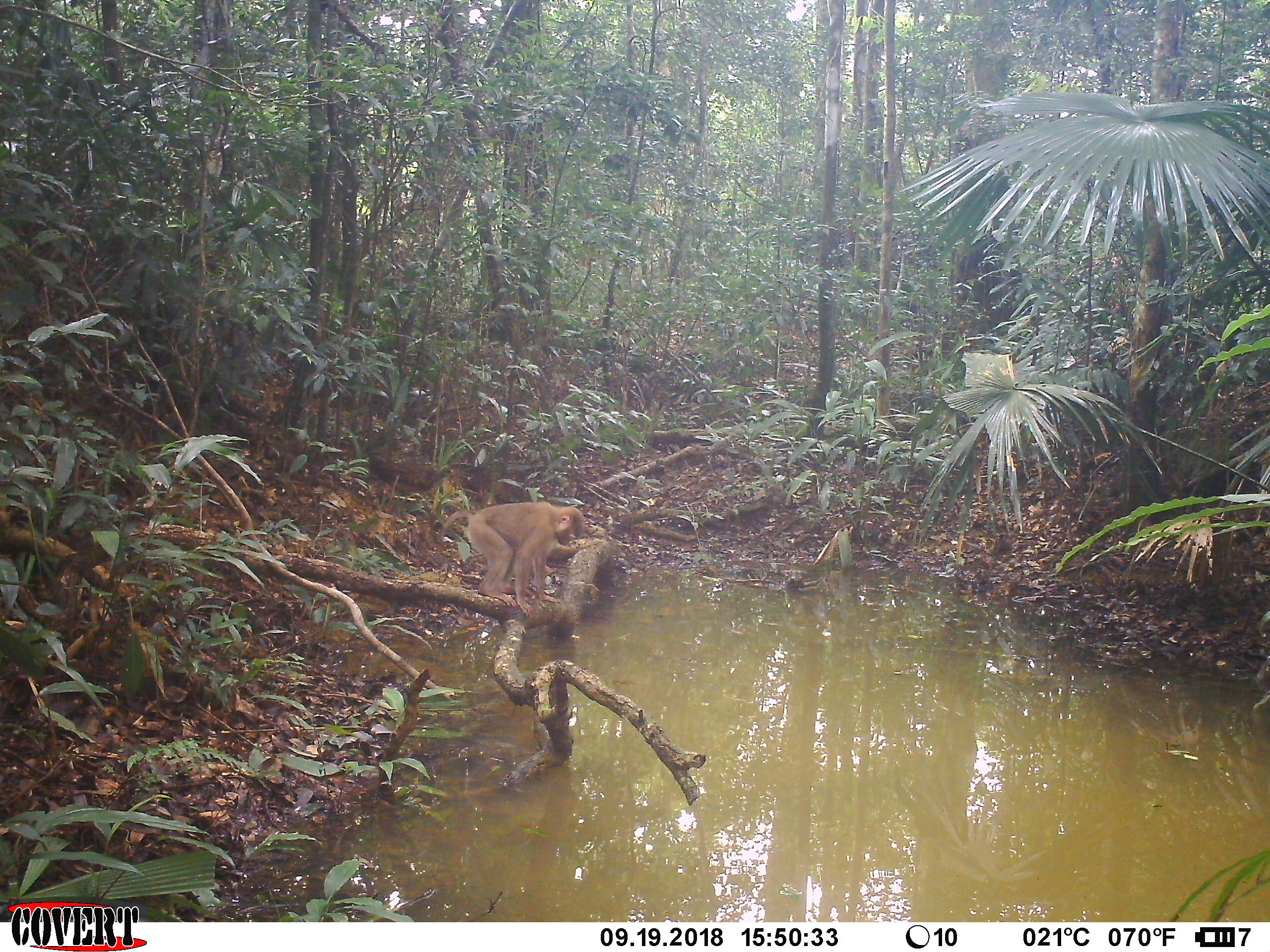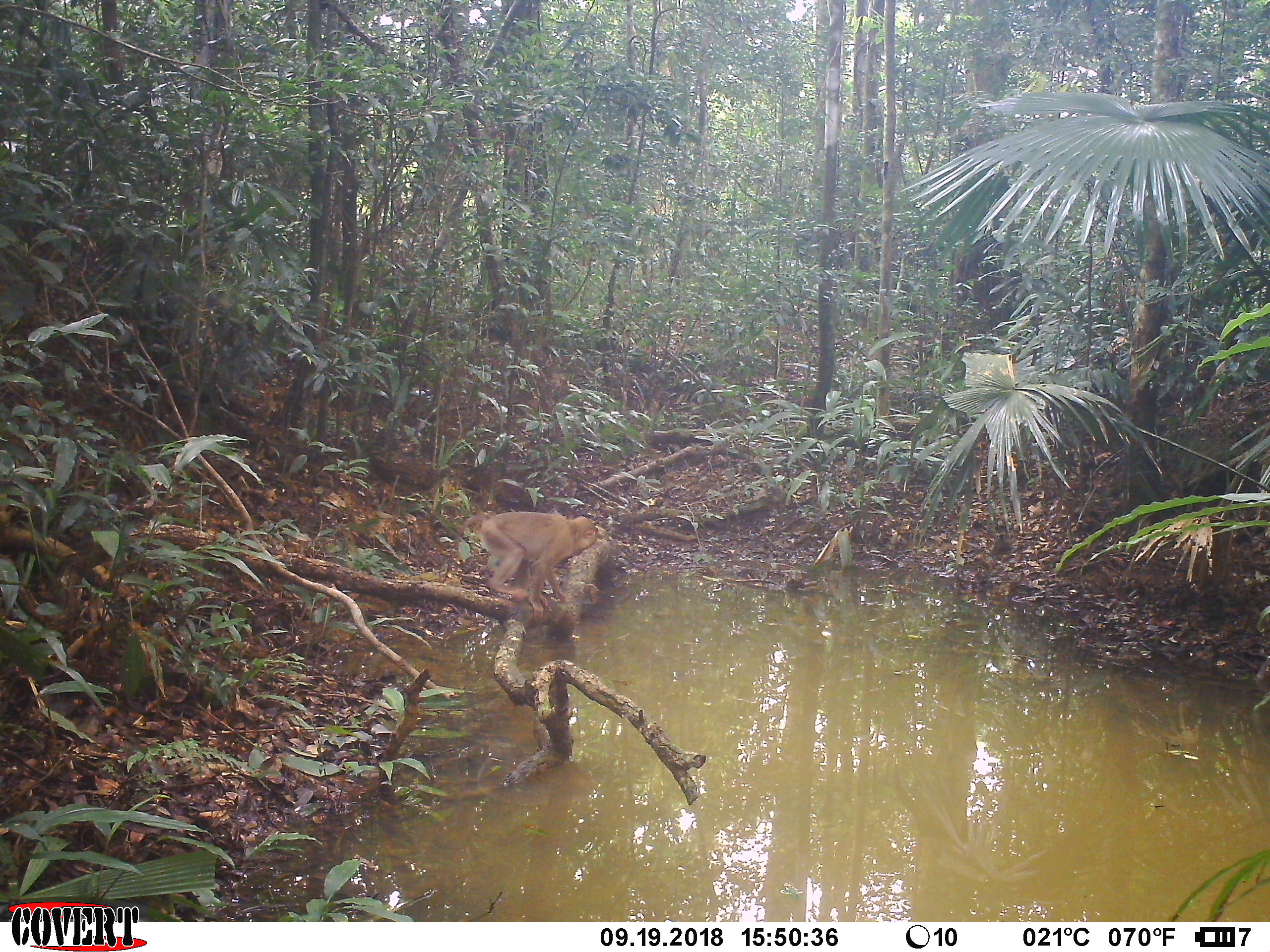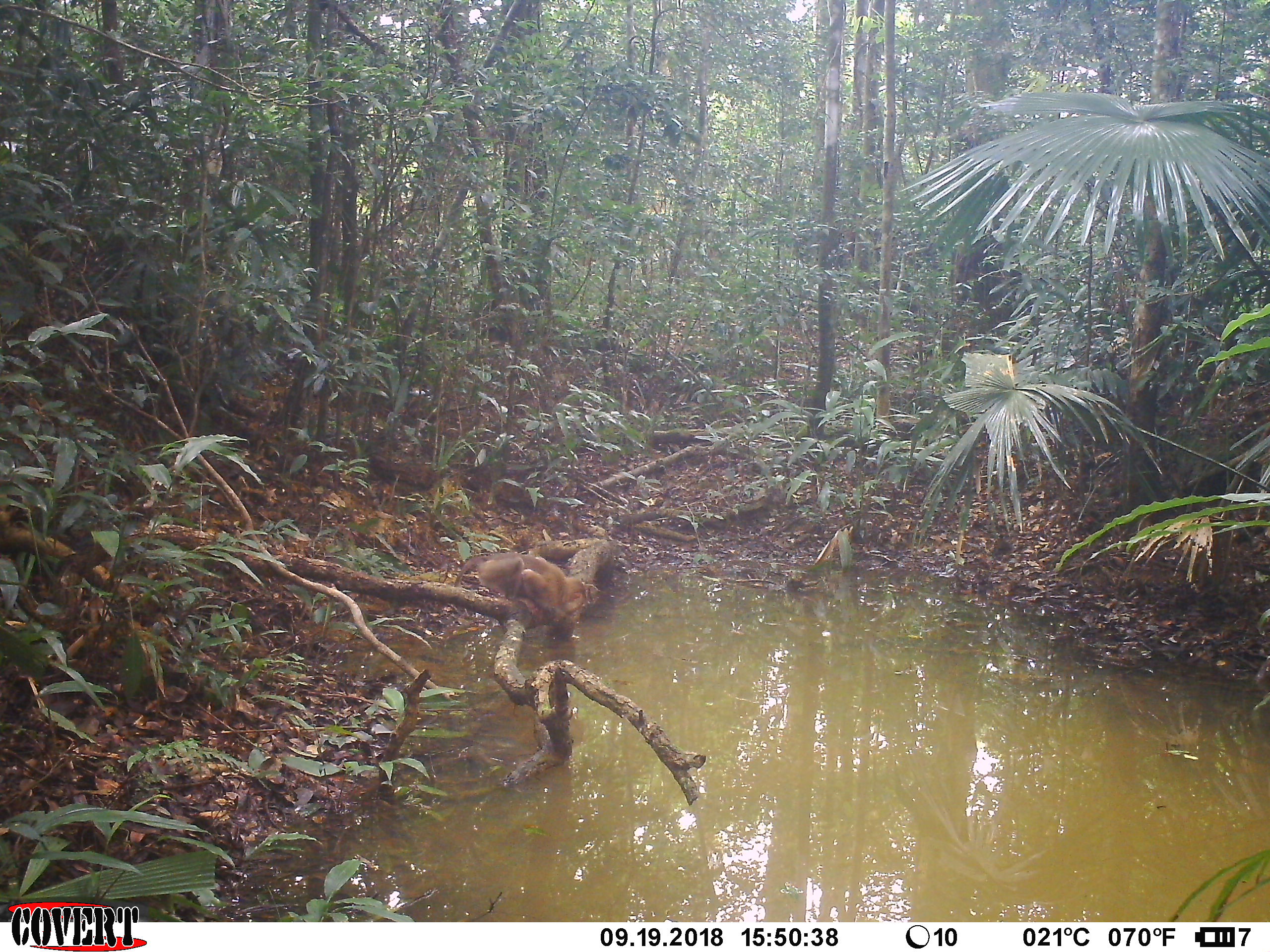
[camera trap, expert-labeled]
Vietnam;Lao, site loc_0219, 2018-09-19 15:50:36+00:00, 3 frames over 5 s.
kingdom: Animalia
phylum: Chordata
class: Mammalia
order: Primates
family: Cercopithecidae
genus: Macaca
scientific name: Macaca nemestrina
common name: pig-tailed macaque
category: pig tailed macaque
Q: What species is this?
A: Pig tailed macaque (pig-tailed macaque) (Macaca nemestrina).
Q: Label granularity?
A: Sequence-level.